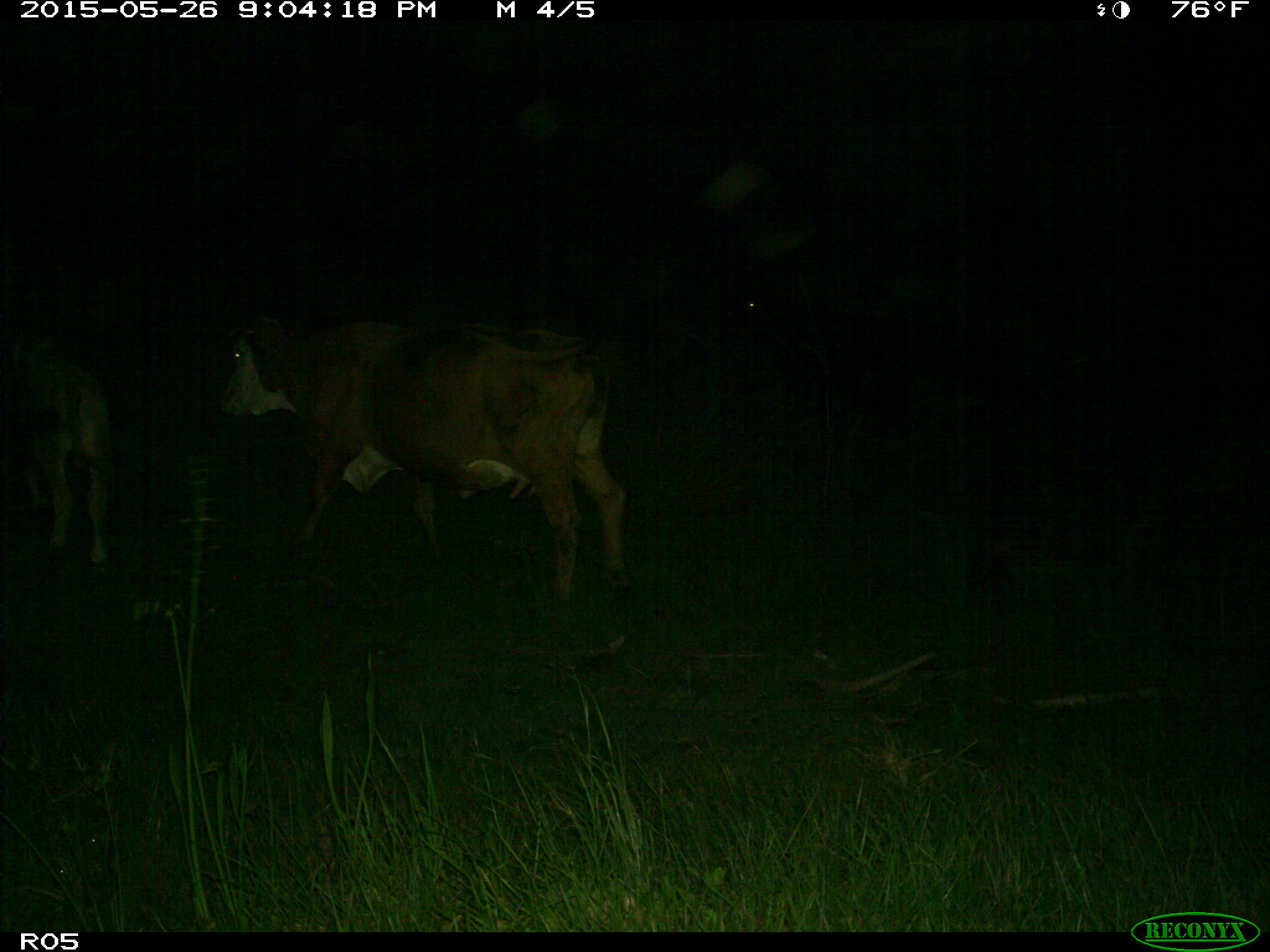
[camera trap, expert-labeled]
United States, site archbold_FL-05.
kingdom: Animalia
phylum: Chordata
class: Mammalia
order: Artiodactyla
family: Bovidae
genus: Bos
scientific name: Bos taurus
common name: domestic cow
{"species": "Bos taurus (domestic cow)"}